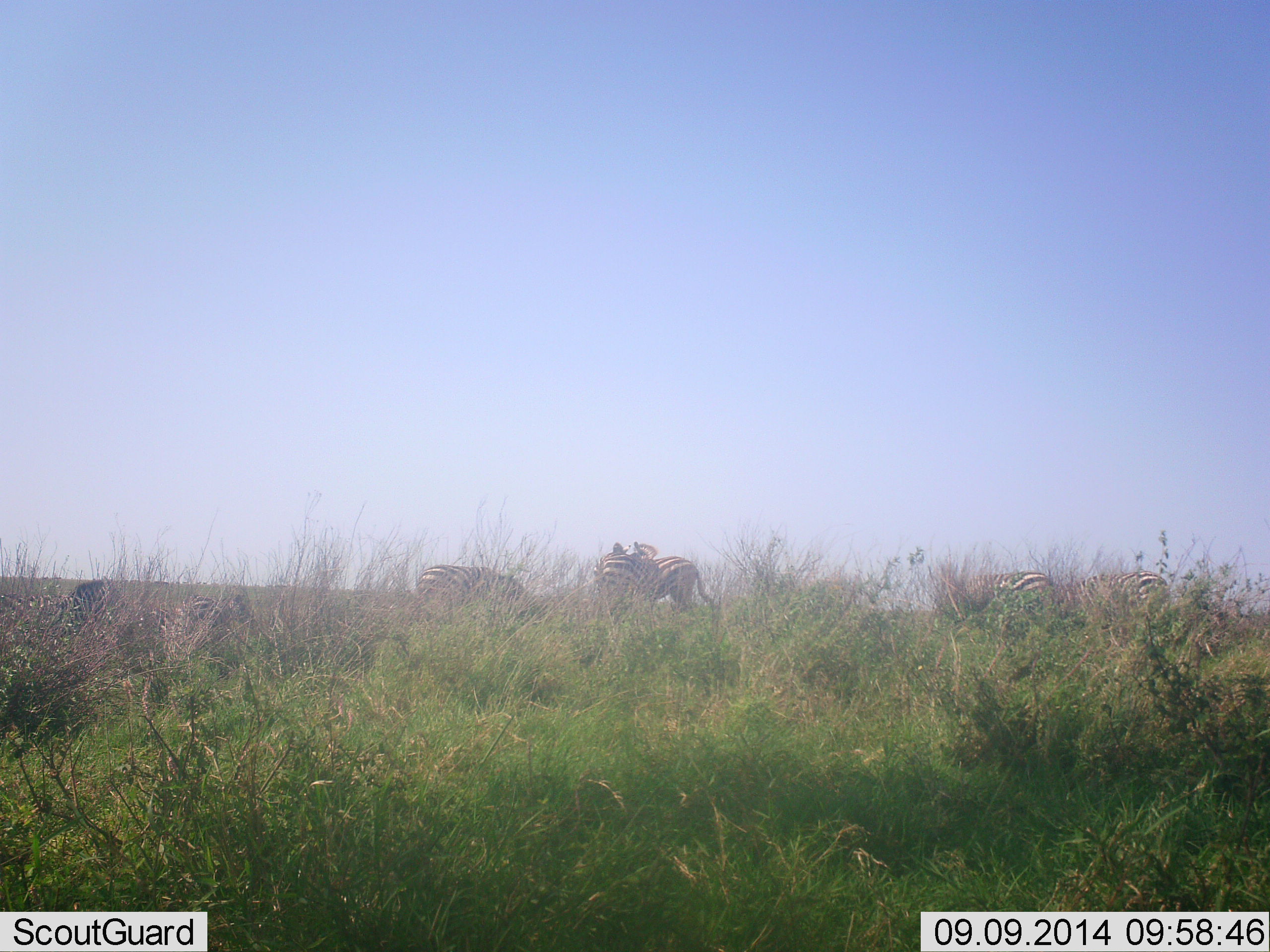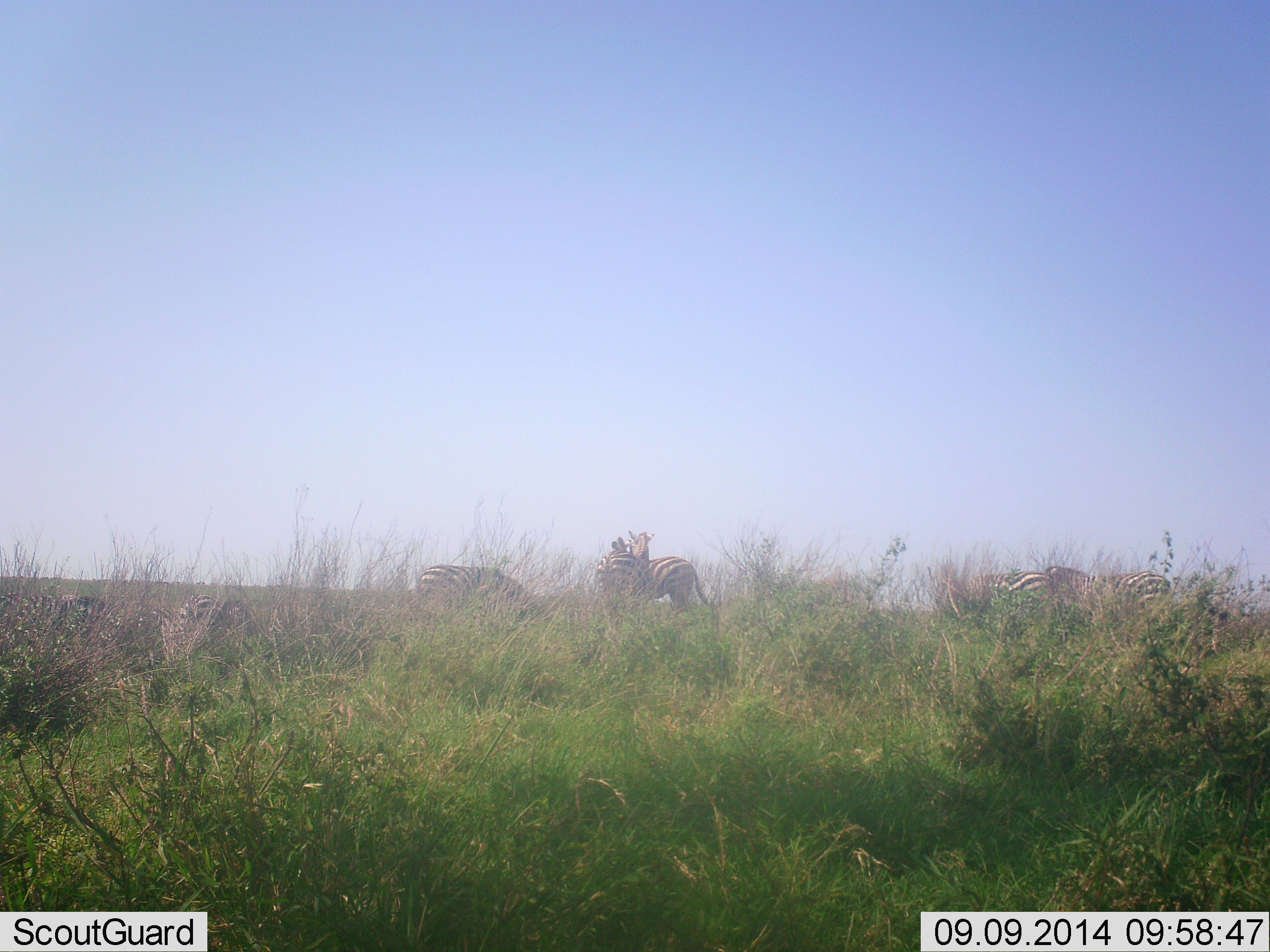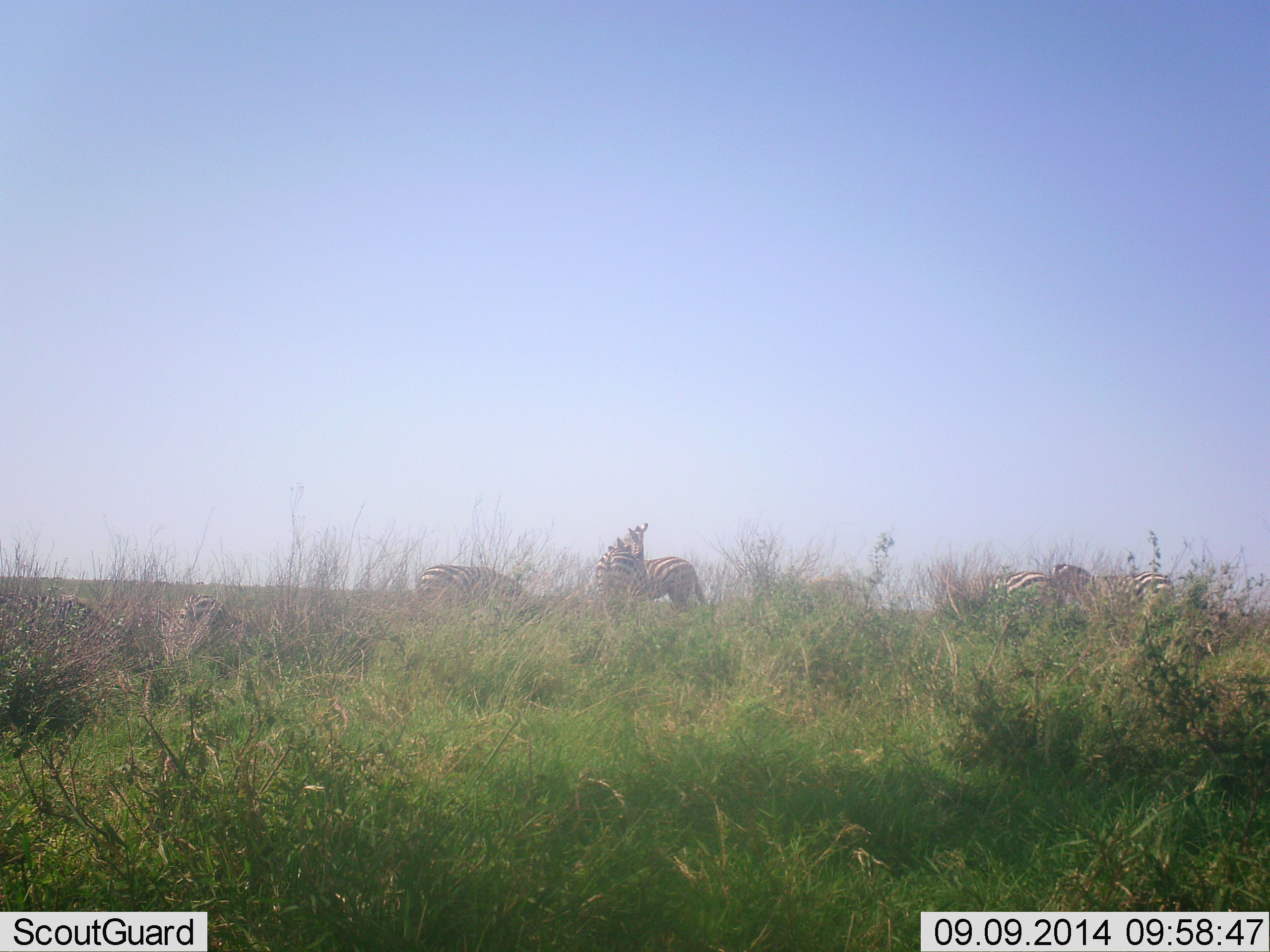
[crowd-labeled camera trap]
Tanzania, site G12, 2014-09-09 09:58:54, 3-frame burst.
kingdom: Animalia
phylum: Chordata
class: Mammalia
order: Perissodactyla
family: Equidae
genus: Equus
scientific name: Equus quagga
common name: plains zebra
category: zebra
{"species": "zebra (plains zebra) (Equus quagga)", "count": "7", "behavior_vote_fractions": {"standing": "70%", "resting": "50%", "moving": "10%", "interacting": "30%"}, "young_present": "0%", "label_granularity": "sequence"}